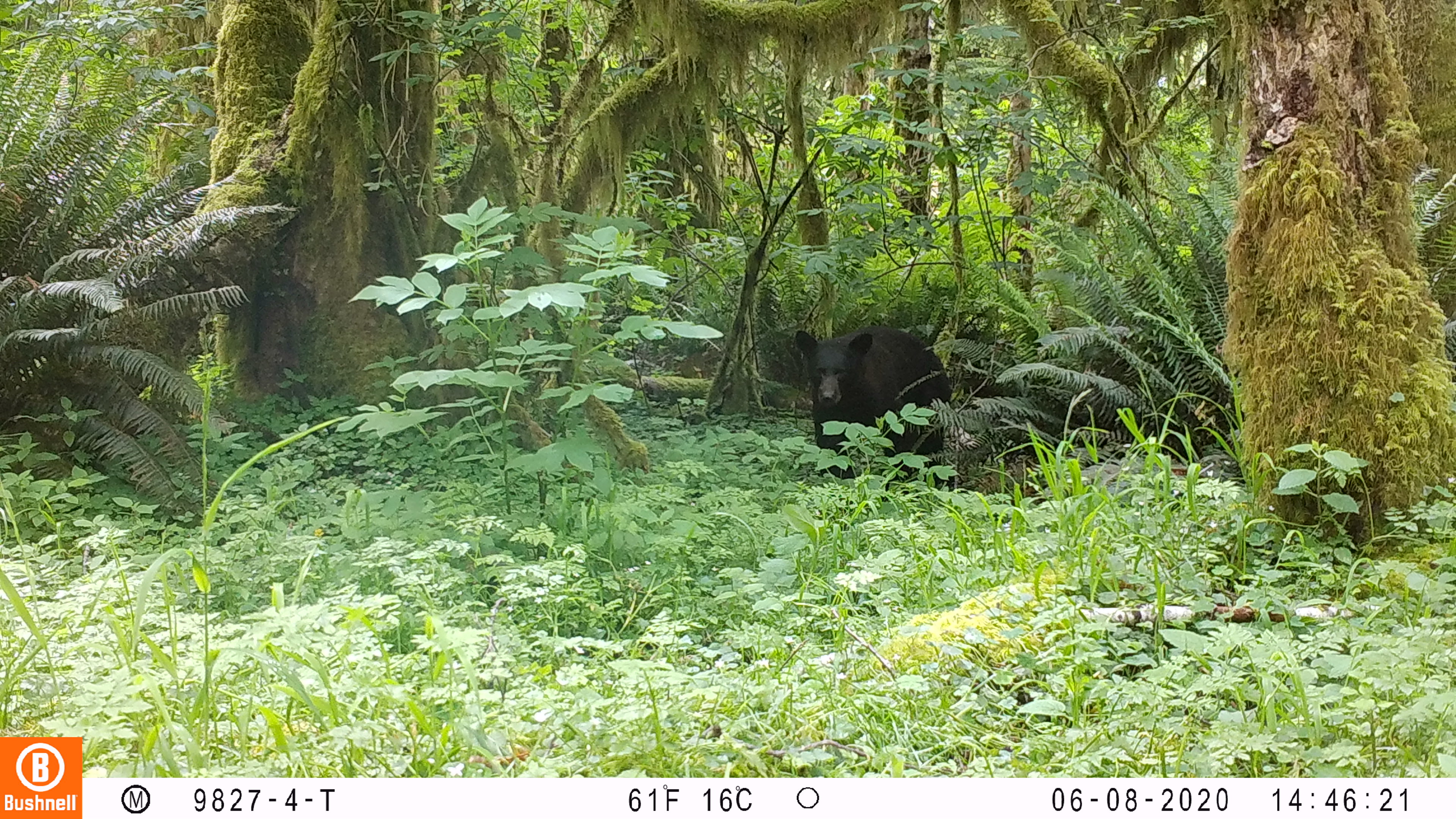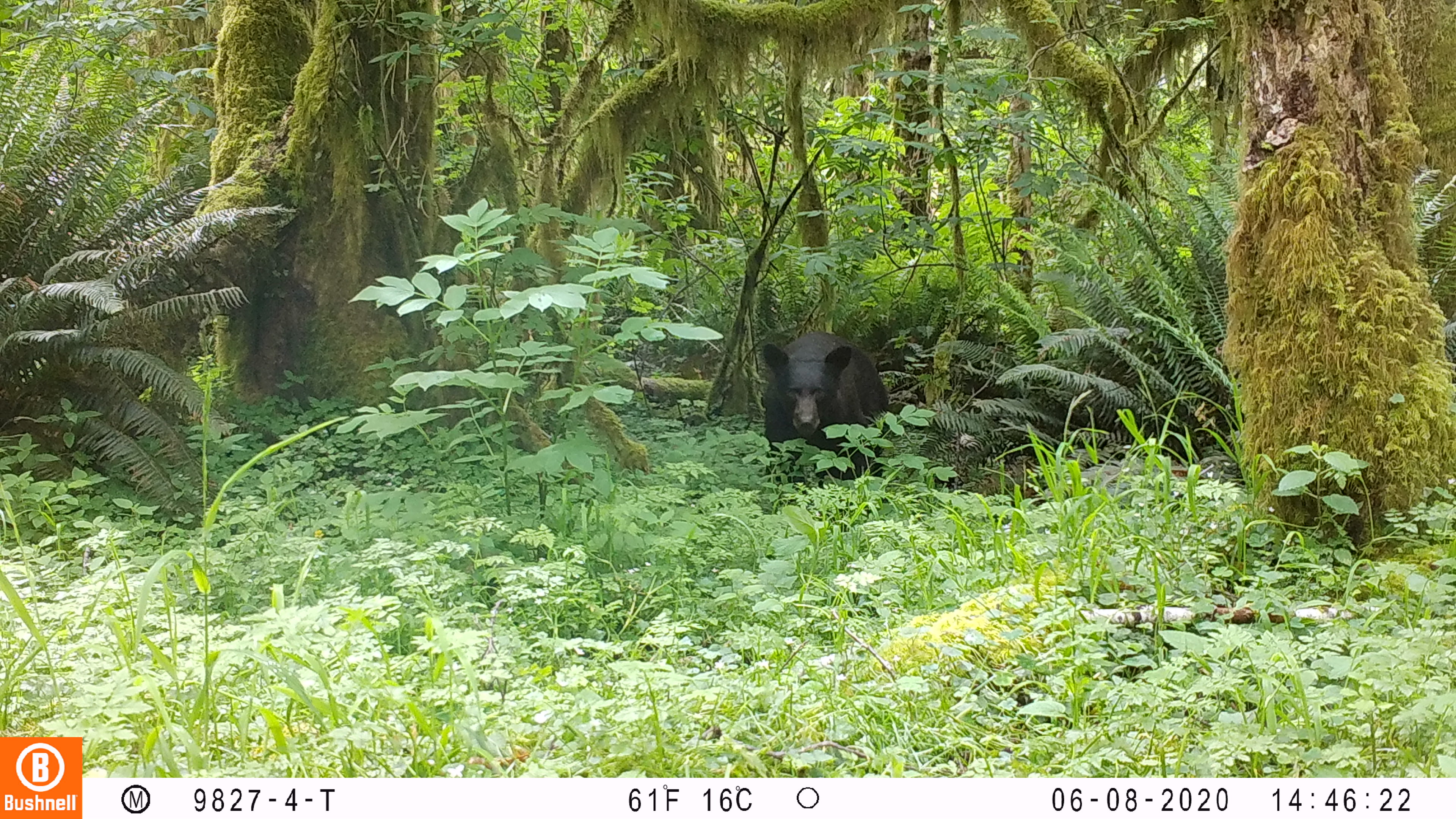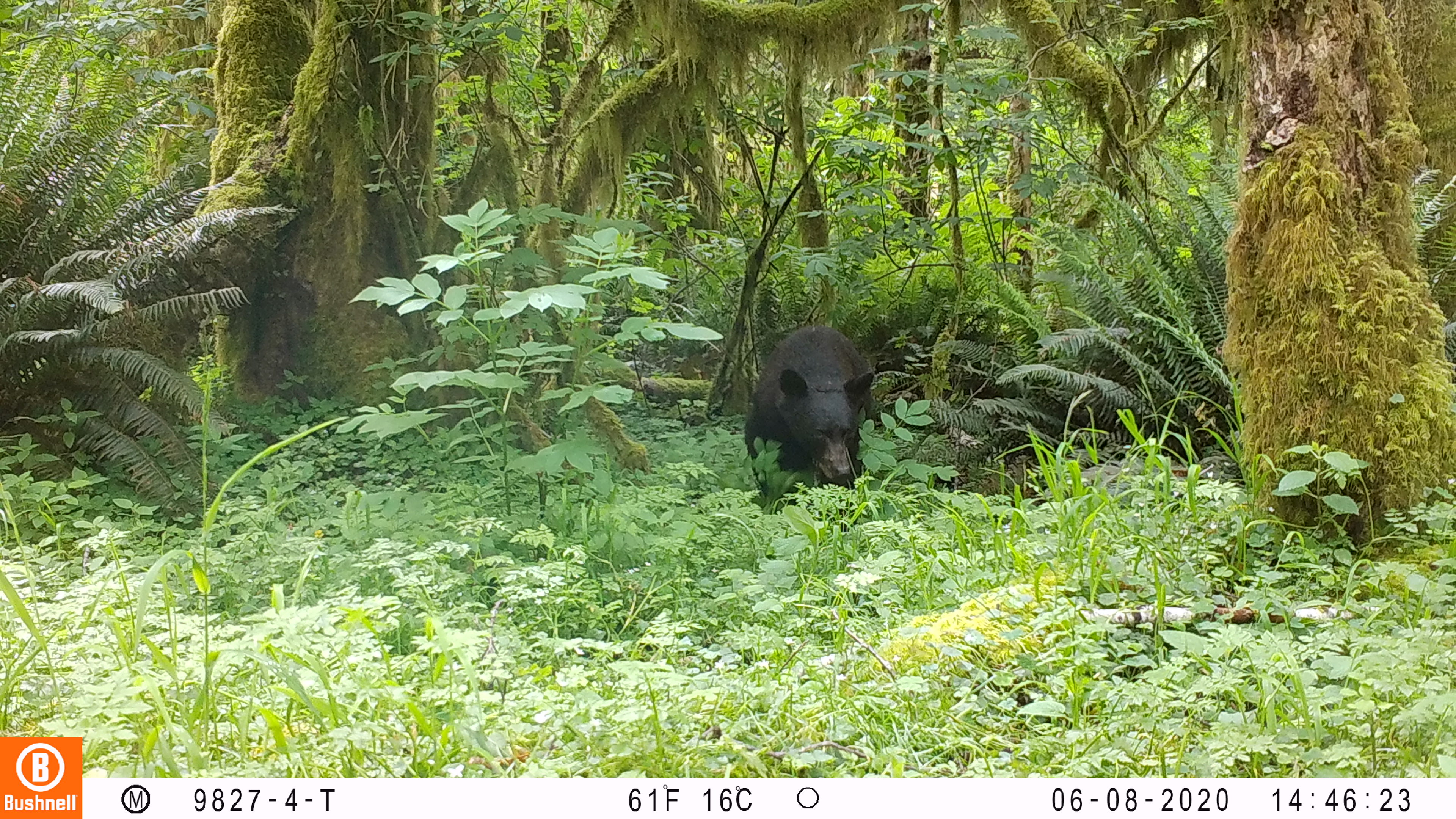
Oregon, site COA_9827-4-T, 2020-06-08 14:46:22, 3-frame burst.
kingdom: Animalia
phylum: Chordata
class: Mammalia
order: Carnivora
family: Ursidae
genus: Ursus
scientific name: Ursus americanus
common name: american black bear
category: black bear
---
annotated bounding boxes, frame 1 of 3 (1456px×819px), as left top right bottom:
black bear: 785 322 958 490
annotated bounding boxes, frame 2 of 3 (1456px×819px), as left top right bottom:
black bear: 751 326 895 495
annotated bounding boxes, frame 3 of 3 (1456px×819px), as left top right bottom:
black bear: 740 321 875 520